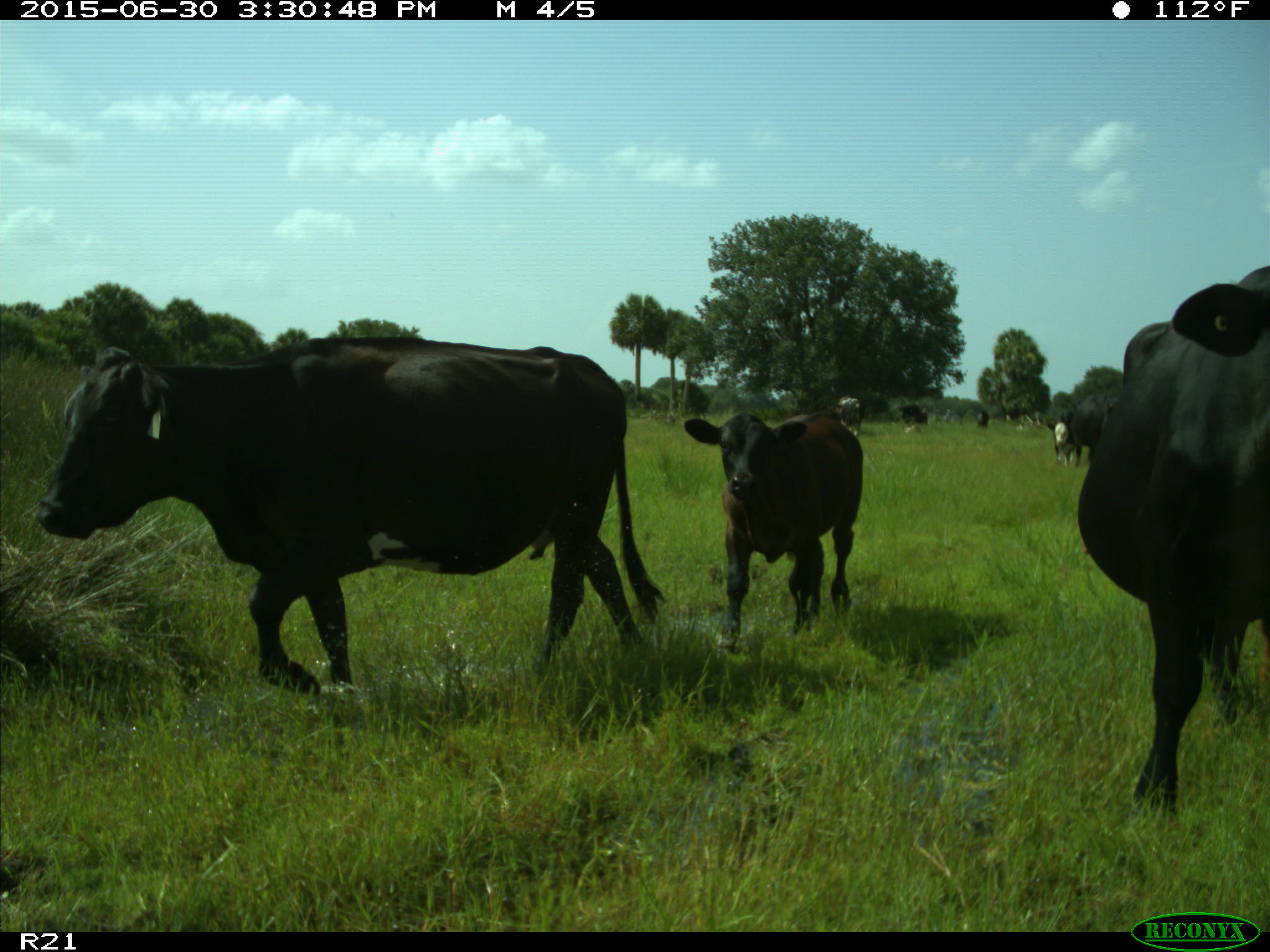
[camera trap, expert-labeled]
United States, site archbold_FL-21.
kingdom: Animalia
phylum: Chordata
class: Mammalia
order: Artiodactyla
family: Bovidae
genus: Bos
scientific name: Bos taurus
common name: domestic cow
Bos taurus (domestic cow).